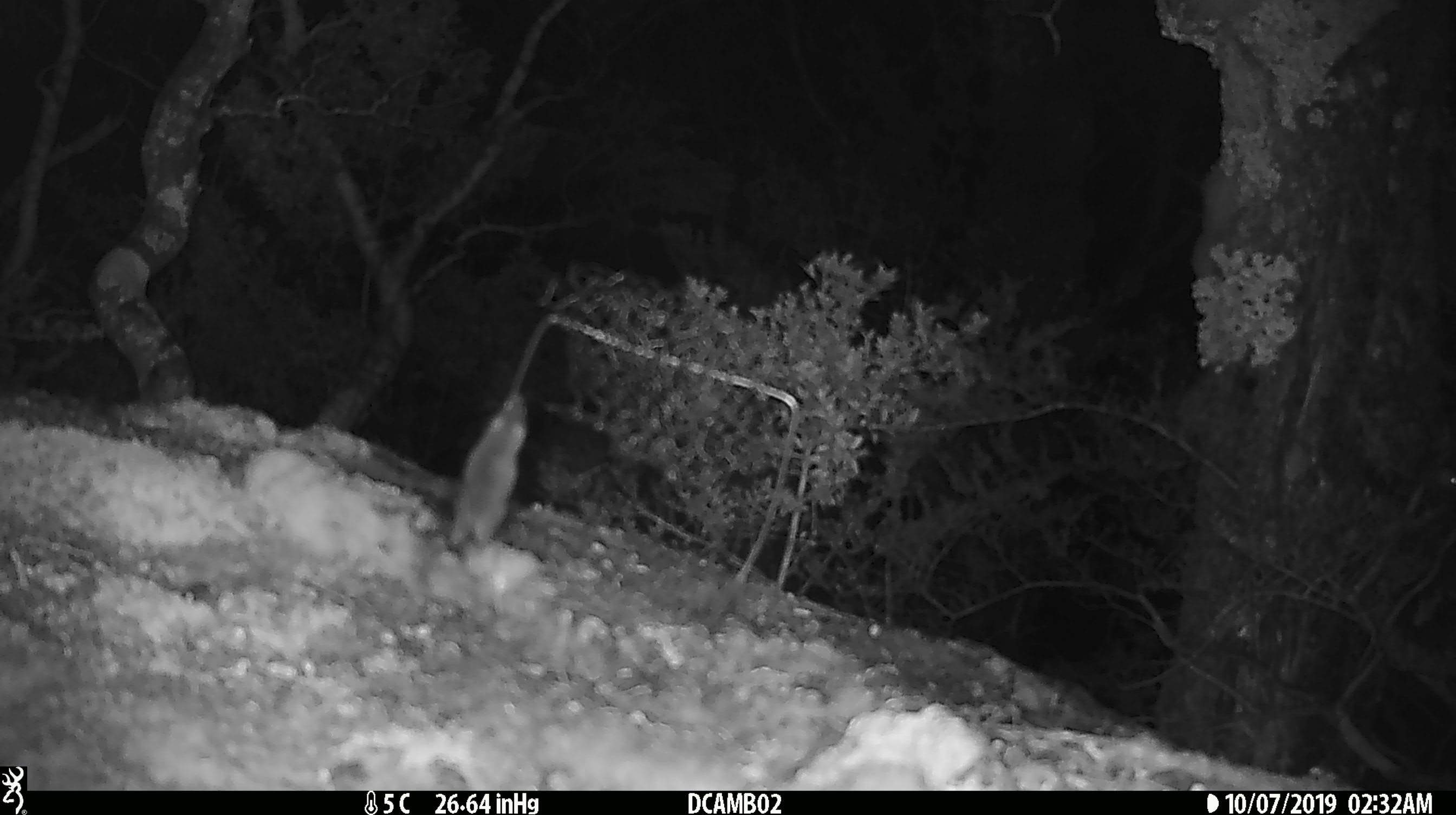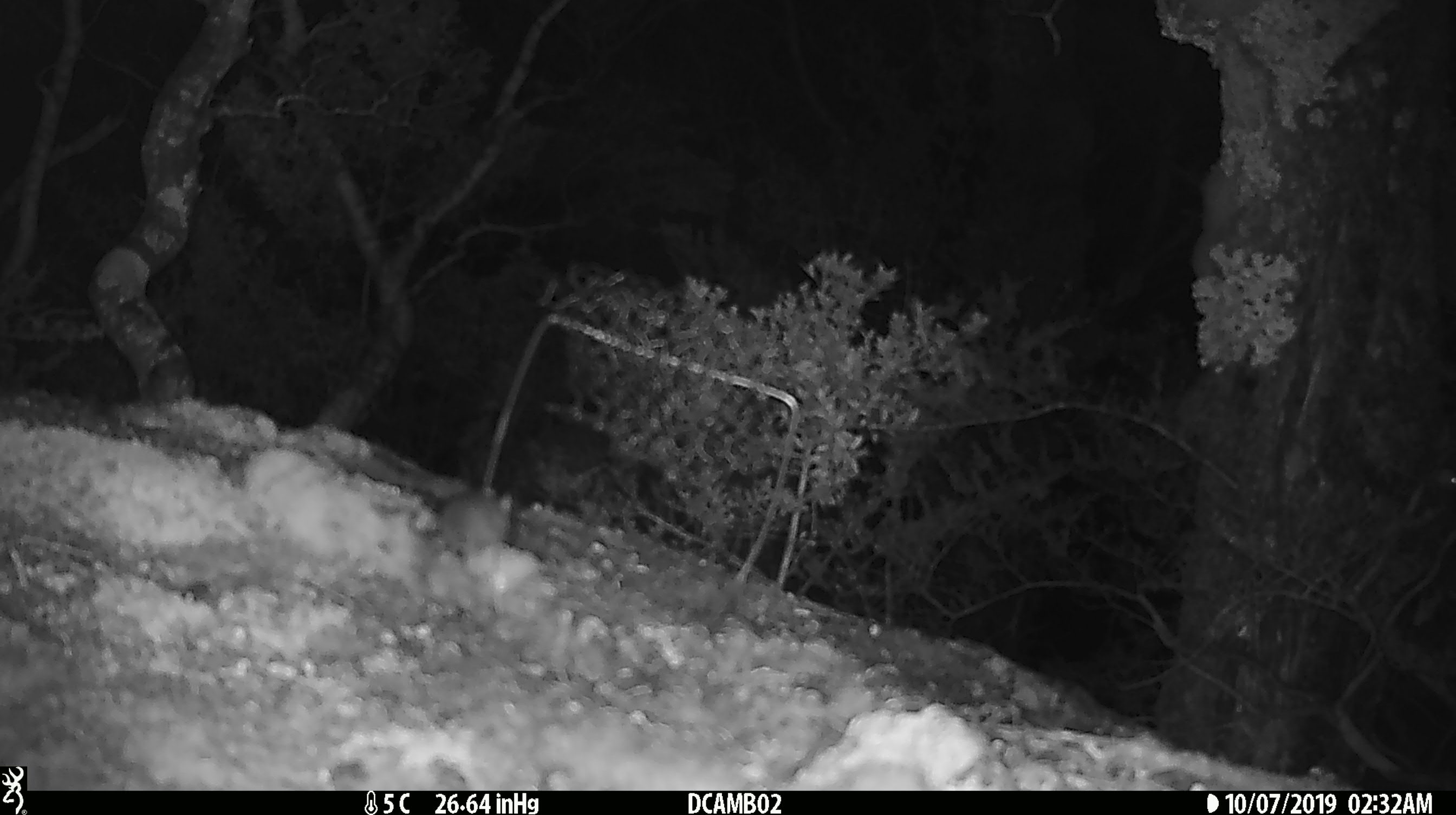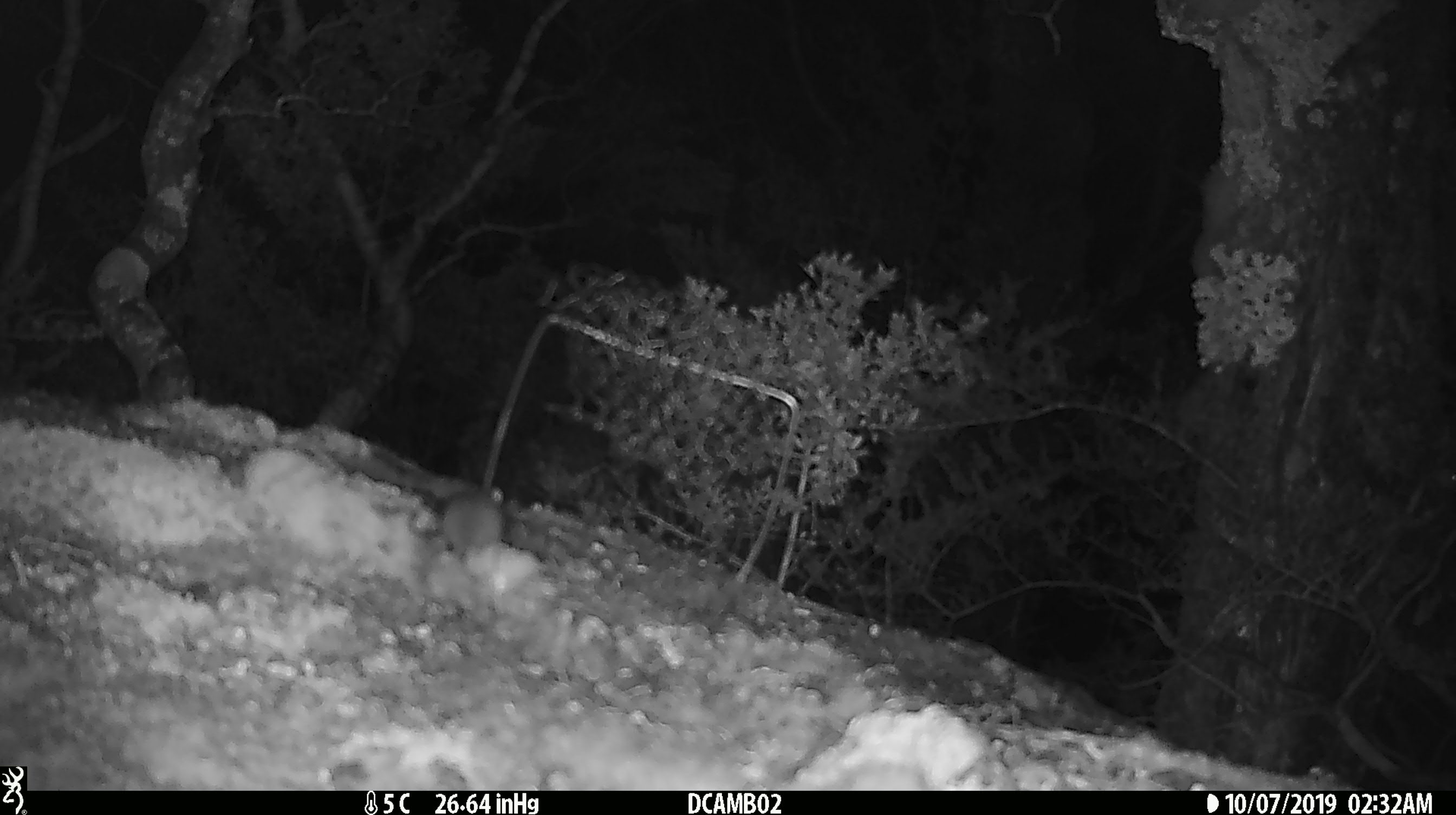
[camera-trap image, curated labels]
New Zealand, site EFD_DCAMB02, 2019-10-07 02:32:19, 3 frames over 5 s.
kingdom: Animalia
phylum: Chordata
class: Mammalia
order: Rodentia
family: Muridae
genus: Mus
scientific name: Mus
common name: mouse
Mouse (Mus).